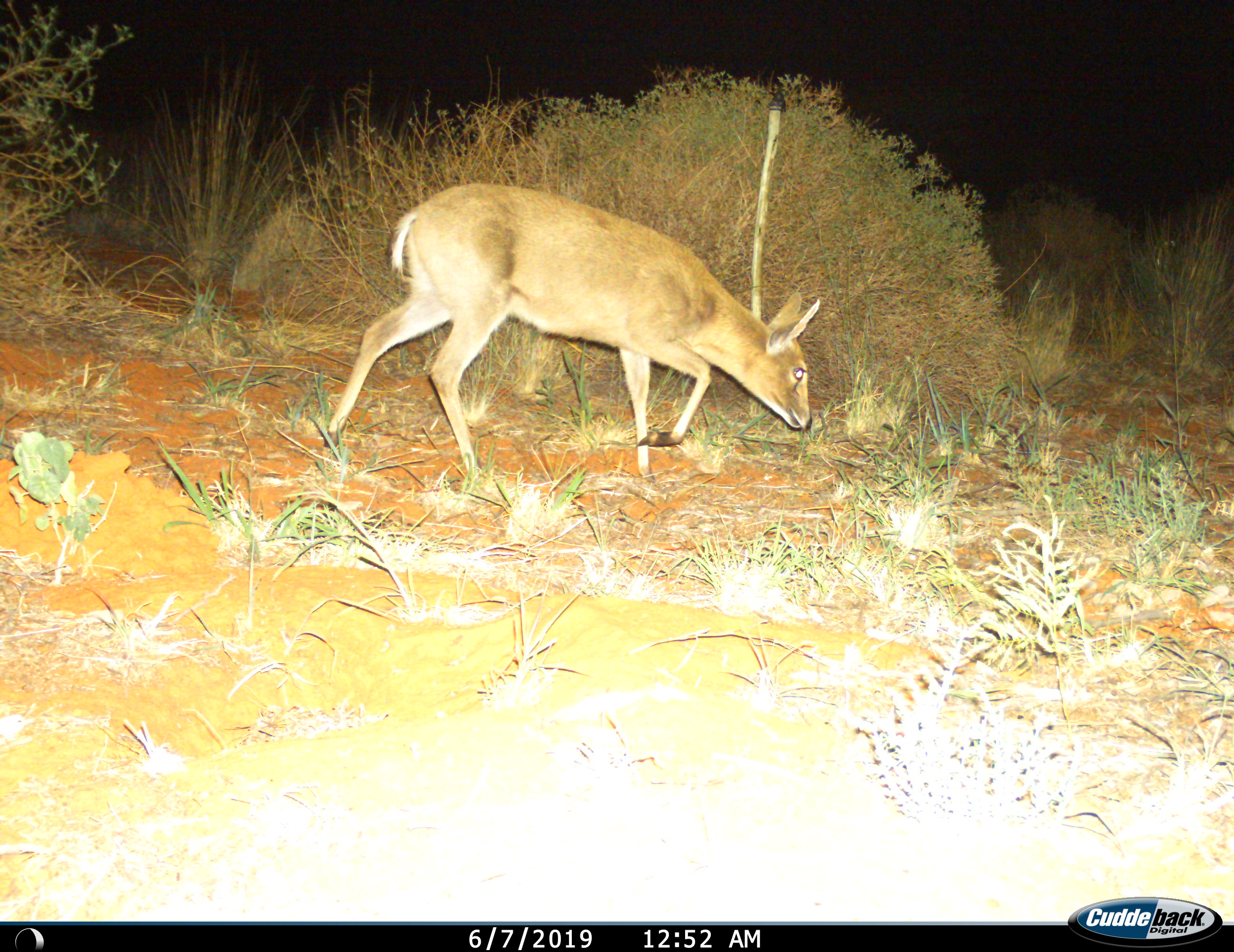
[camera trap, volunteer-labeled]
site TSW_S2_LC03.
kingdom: Animalia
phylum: Chordata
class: Mammalia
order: Artiodactyla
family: Bovidae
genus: Sylvicapra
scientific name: Sylvicapra grimmia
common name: common duiker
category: duikercommongrey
Duikercommongrey (common duiker) (Sylvicapra grimmia), count 1. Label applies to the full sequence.